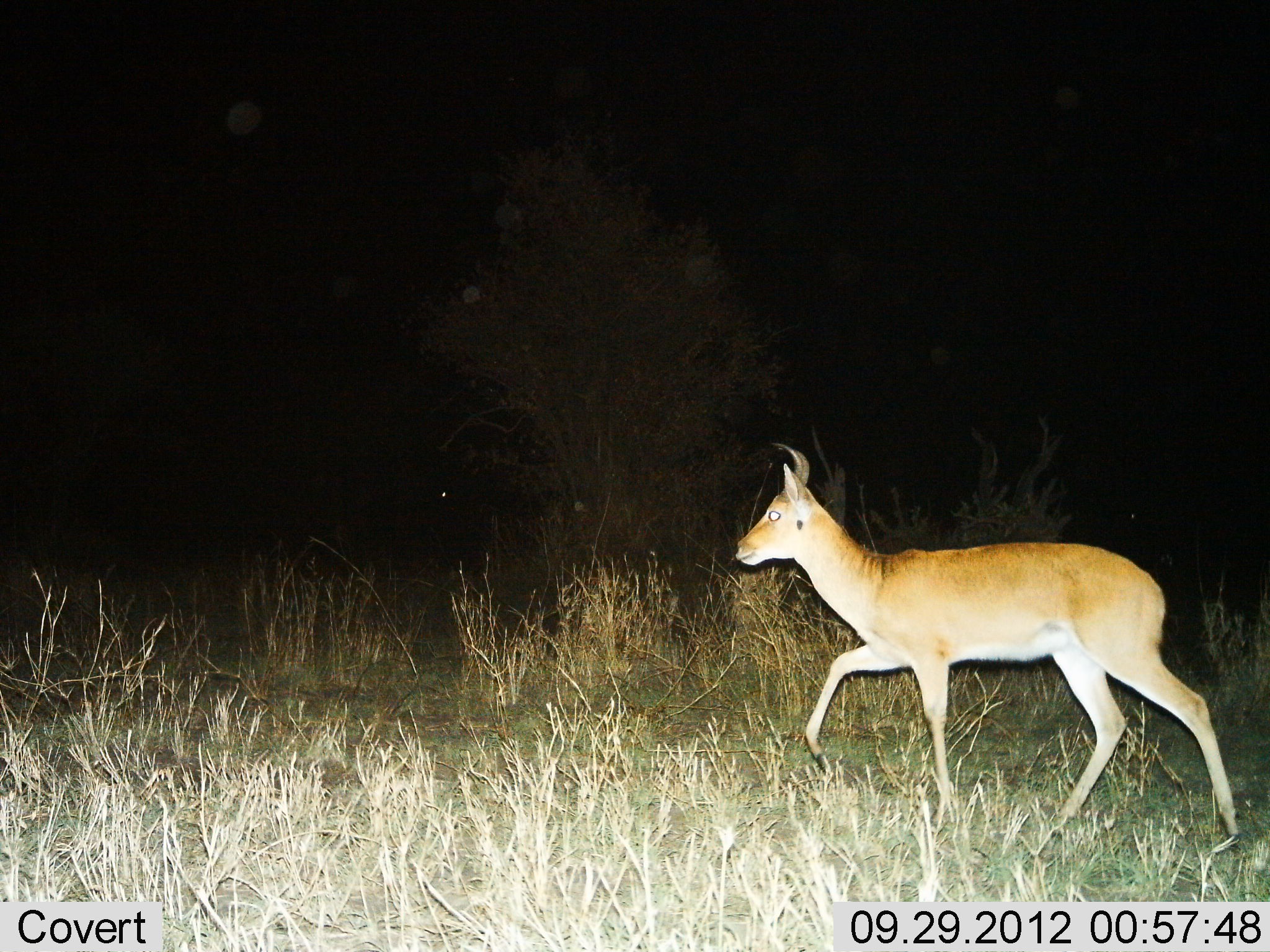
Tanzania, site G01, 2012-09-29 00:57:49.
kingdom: Animalia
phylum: Chordata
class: Mammalia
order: Artiodactyla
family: Bovidae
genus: Redunca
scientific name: Redunca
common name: reedbuck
Reedbuck (Redunca), count 1. Behavior (volunteer vote fractions): standing 0%, resting 0%, moving 100%, interacting 0%. Young present (vote fraction): 0%. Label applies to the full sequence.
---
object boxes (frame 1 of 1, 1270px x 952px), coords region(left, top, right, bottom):
animal: region(729, 439, 1245, 855)